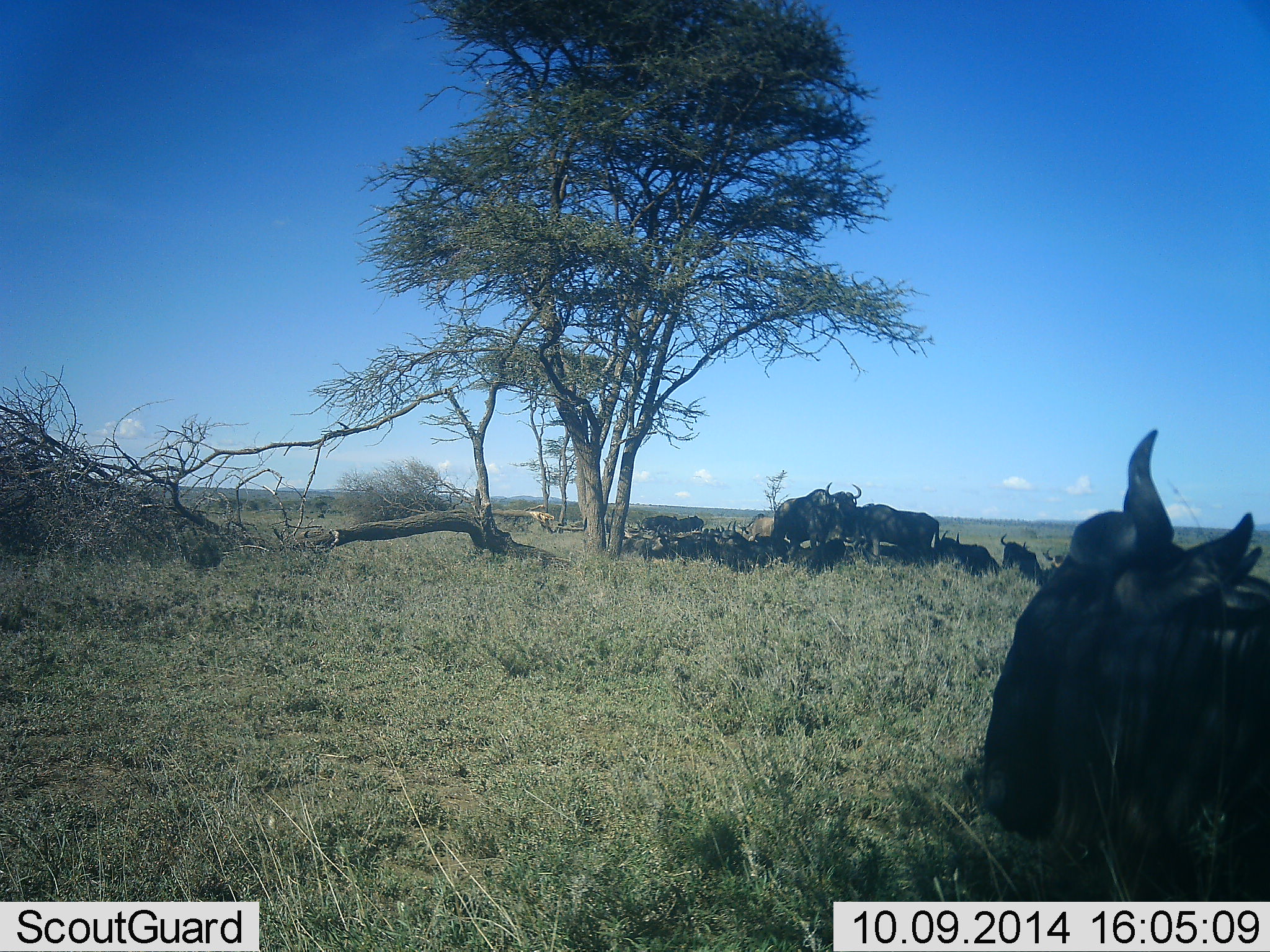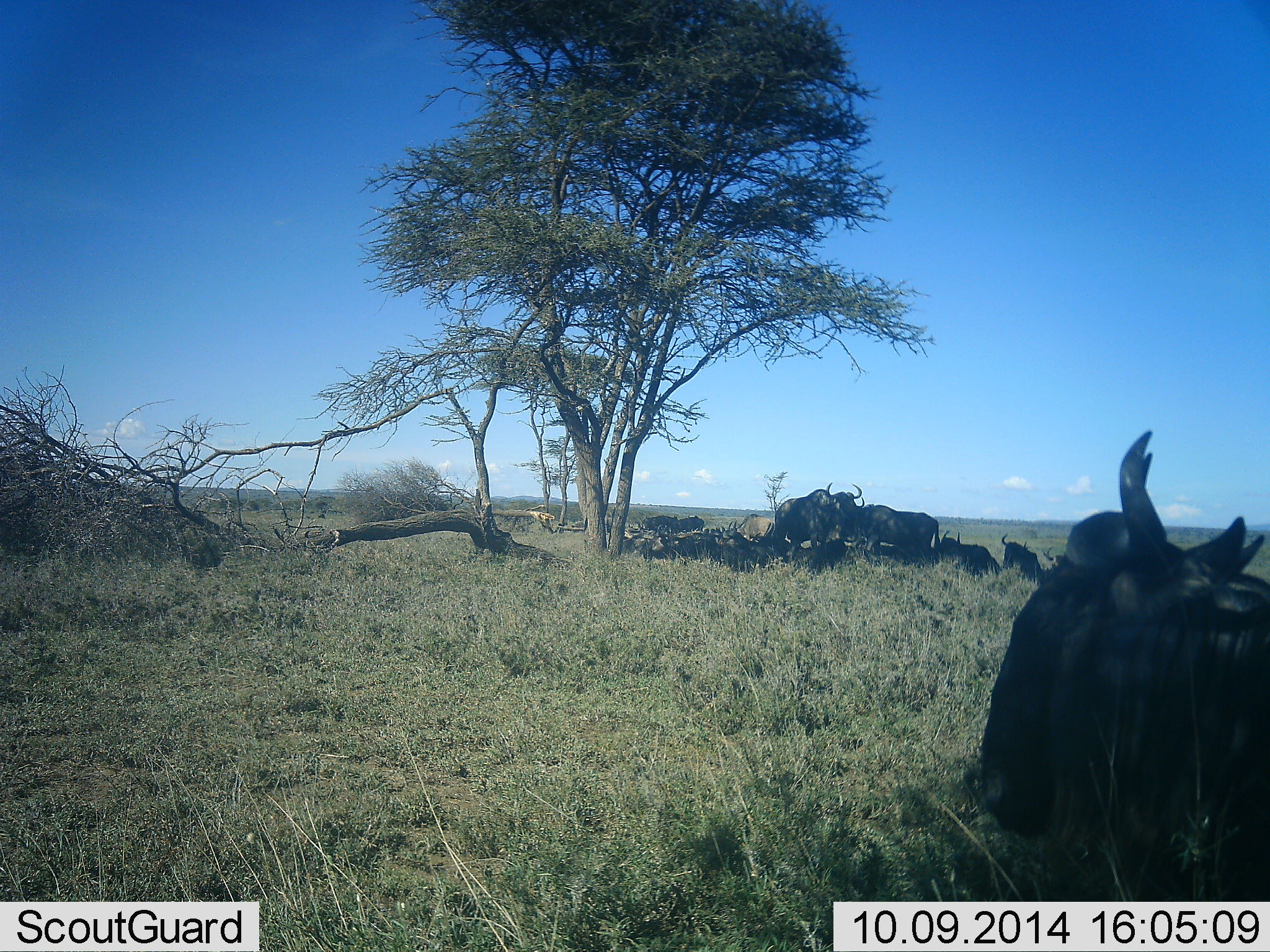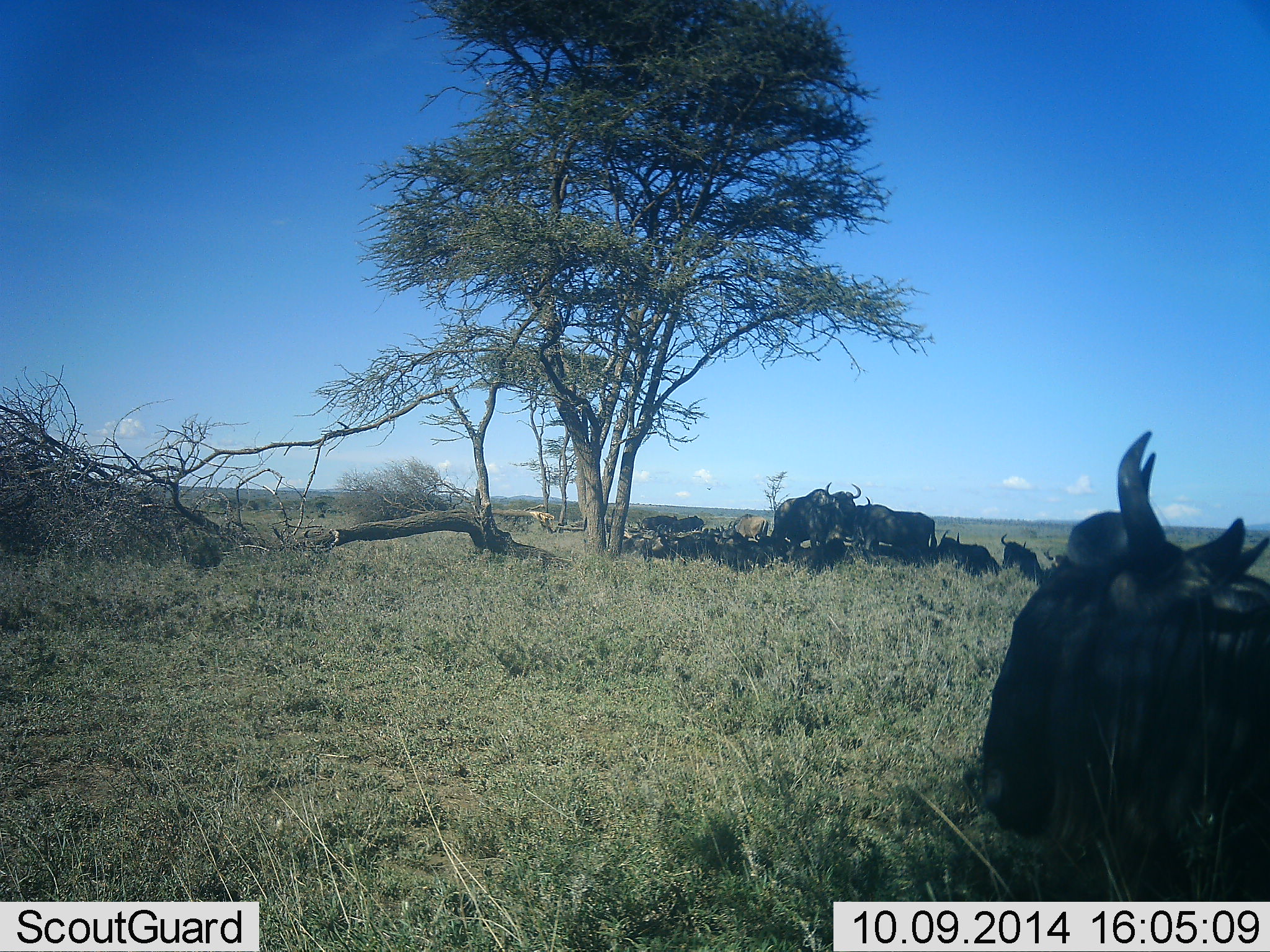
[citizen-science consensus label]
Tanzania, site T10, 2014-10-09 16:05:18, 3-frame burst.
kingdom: Animalia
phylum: Chordata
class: Mammalia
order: Artiodactyla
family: Bovidae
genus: Connochaetes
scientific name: Connochaetes taurinus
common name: blue wildebeest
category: wildebeest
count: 11-50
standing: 20%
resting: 100%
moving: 0%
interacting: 10%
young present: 10%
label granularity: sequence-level